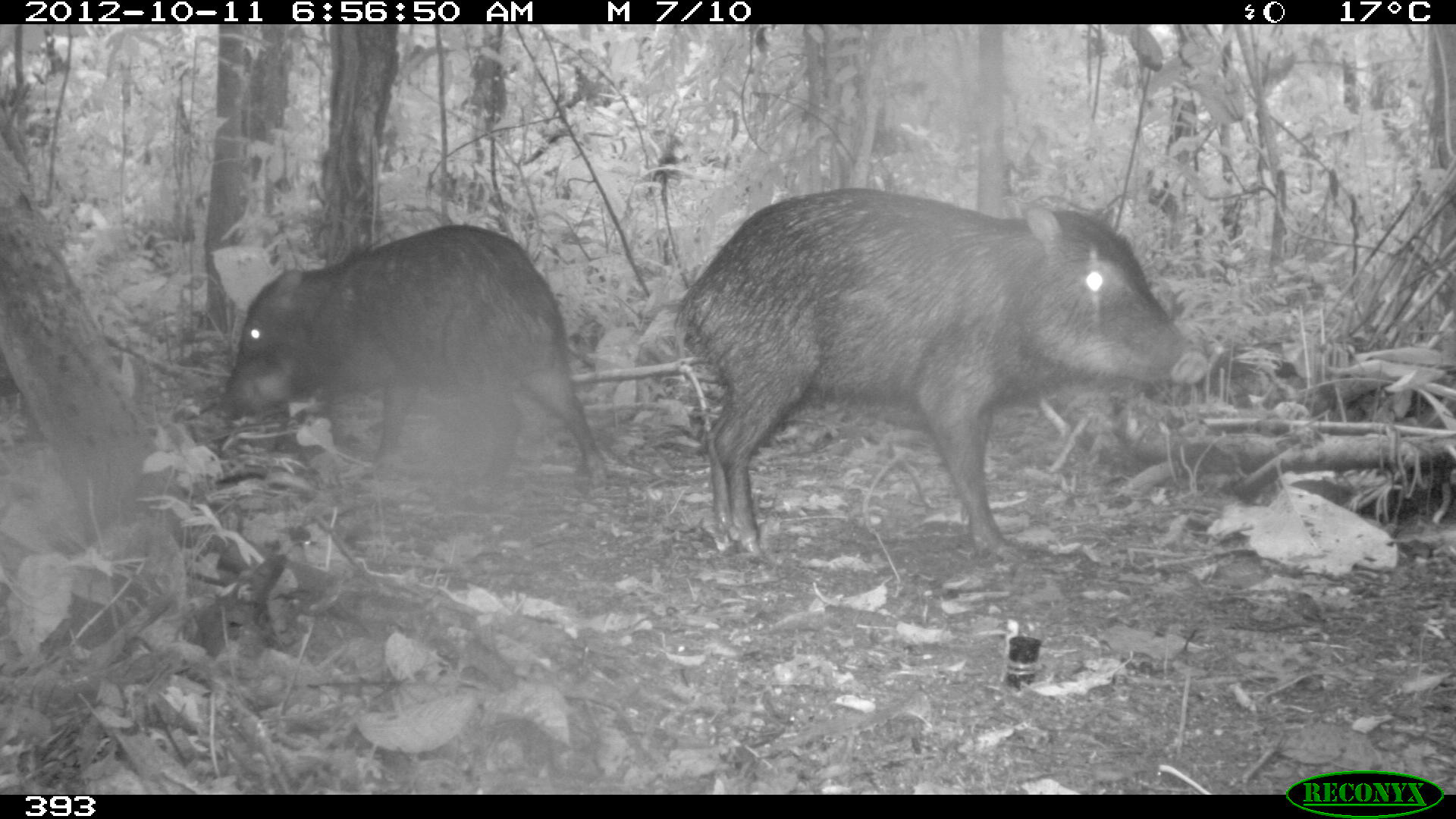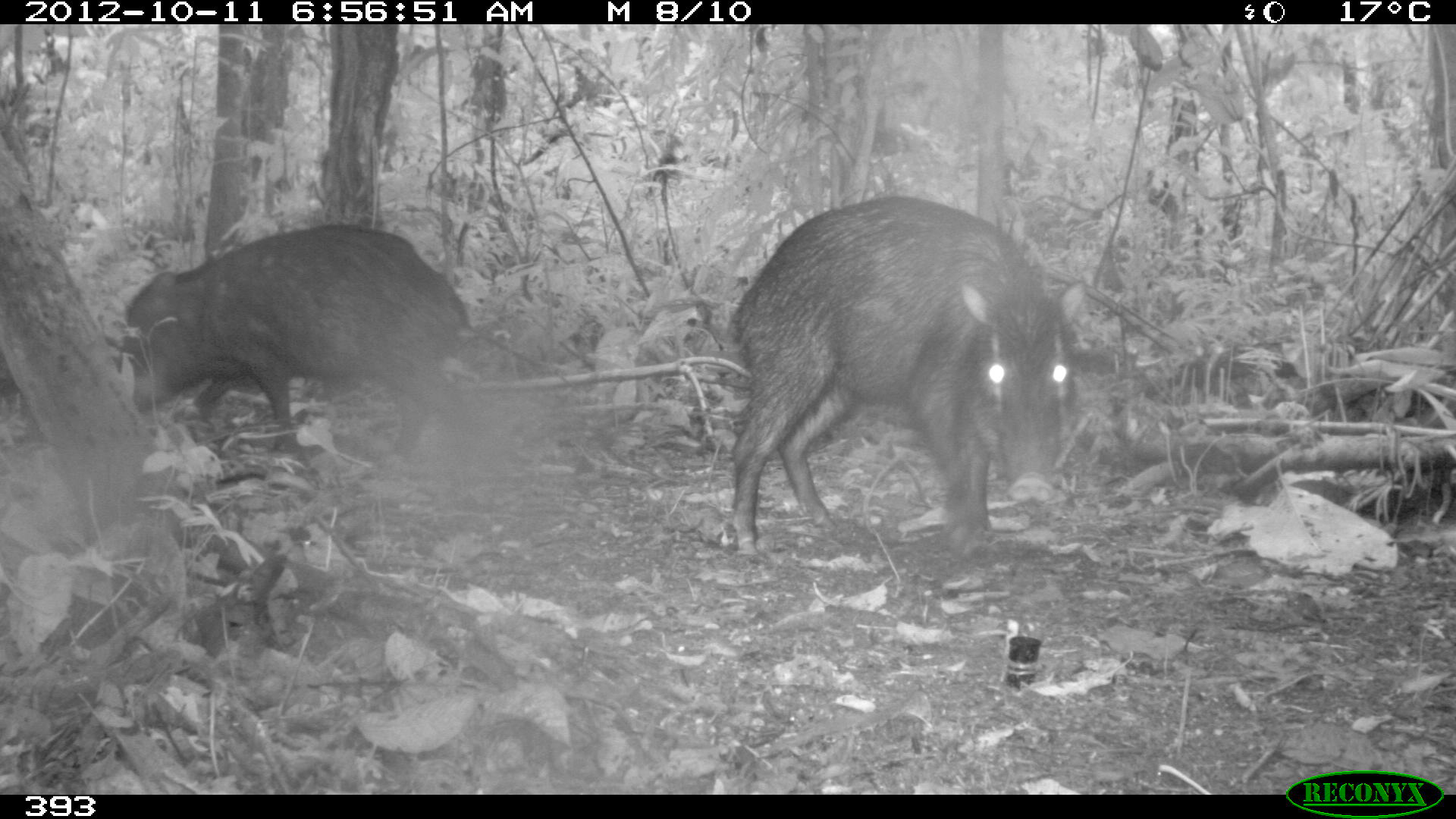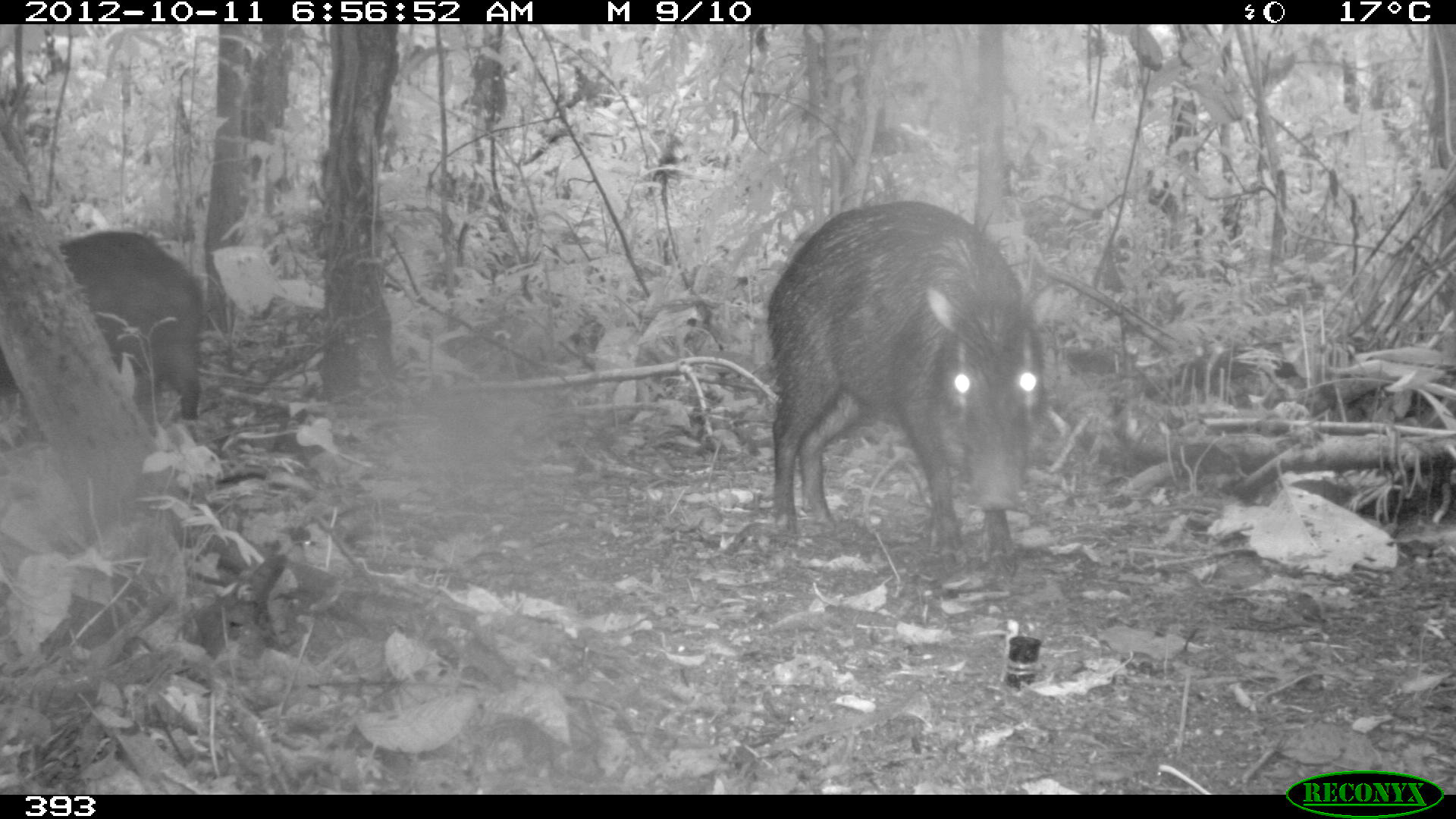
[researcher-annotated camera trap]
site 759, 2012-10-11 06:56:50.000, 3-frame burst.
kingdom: Animalia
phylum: Chordata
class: Mammalia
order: Artiodactyla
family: Tayassuidae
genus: Tayassu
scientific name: Tayassu pecari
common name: white-lipped peccary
Tayassu pecari (white-lipped peccary).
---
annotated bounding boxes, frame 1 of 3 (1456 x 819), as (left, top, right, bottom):
tayassu pecari: (669, 186, 1209, 558); (216, 223, 609, 490)